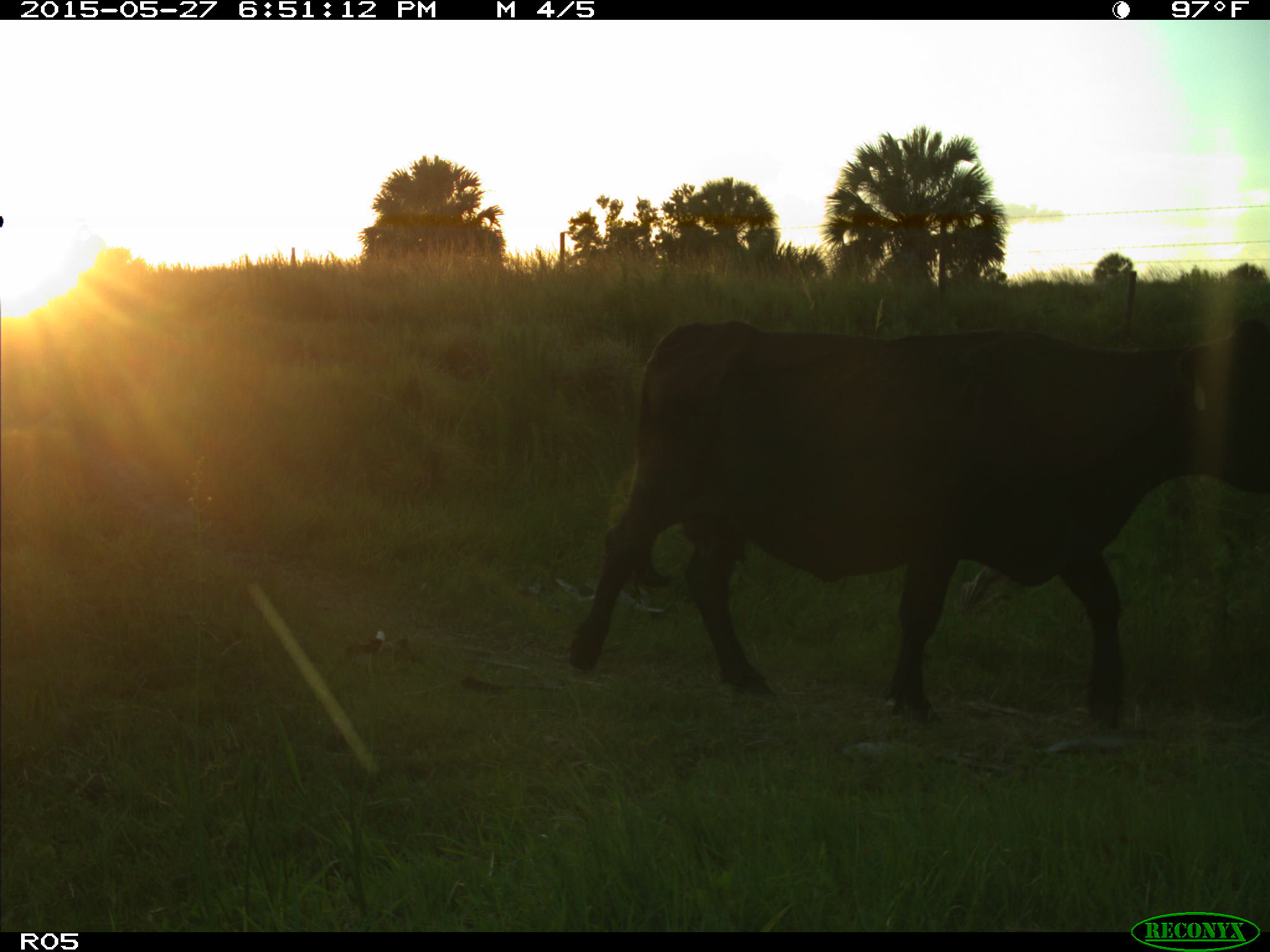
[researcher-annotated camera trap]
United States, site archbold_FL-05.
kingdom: Animalia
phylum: Chordata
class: Mammalia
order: Artiodactyla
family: Bovidae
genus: Bos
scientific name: Bos taurus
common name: domestic cow